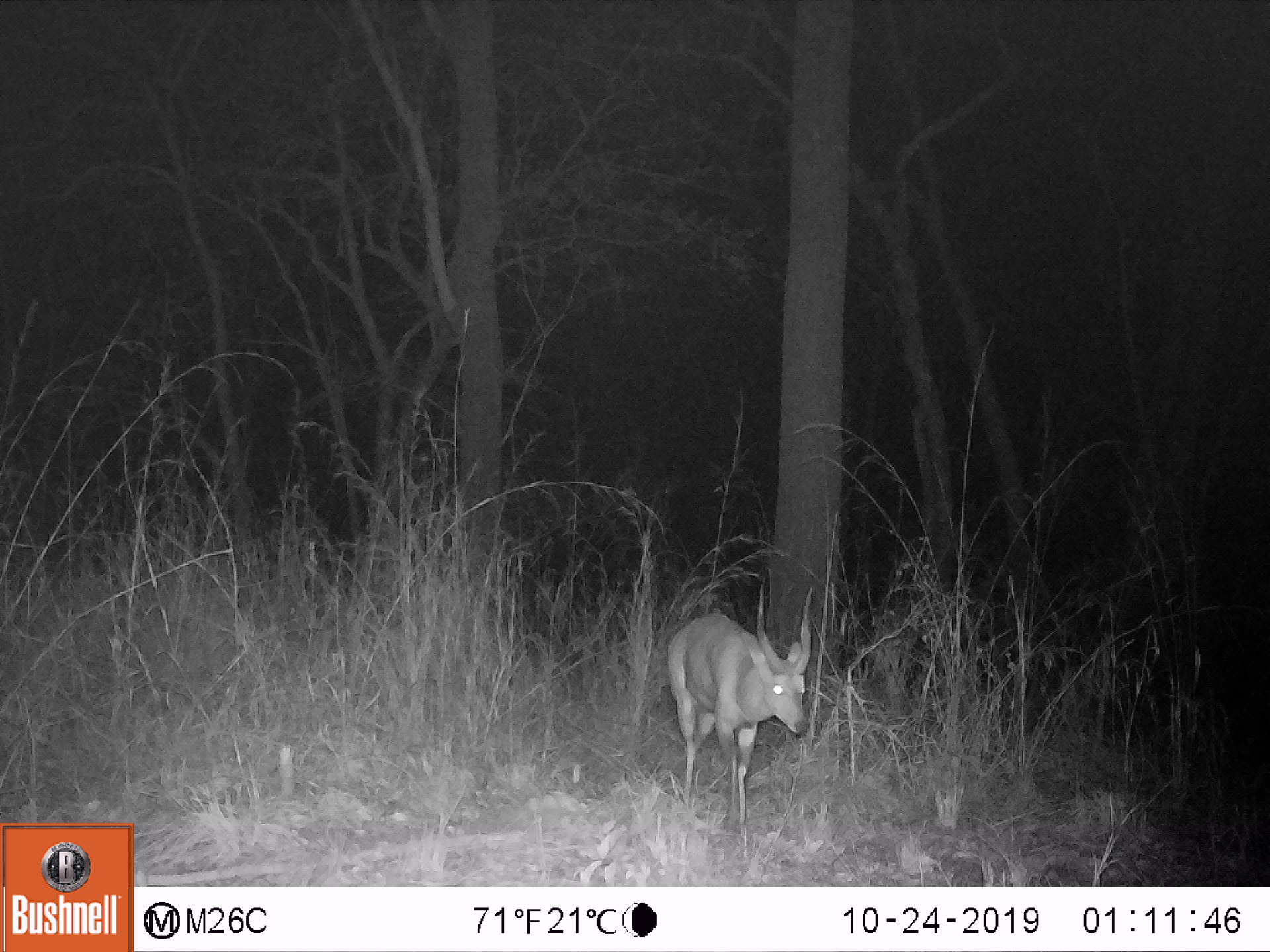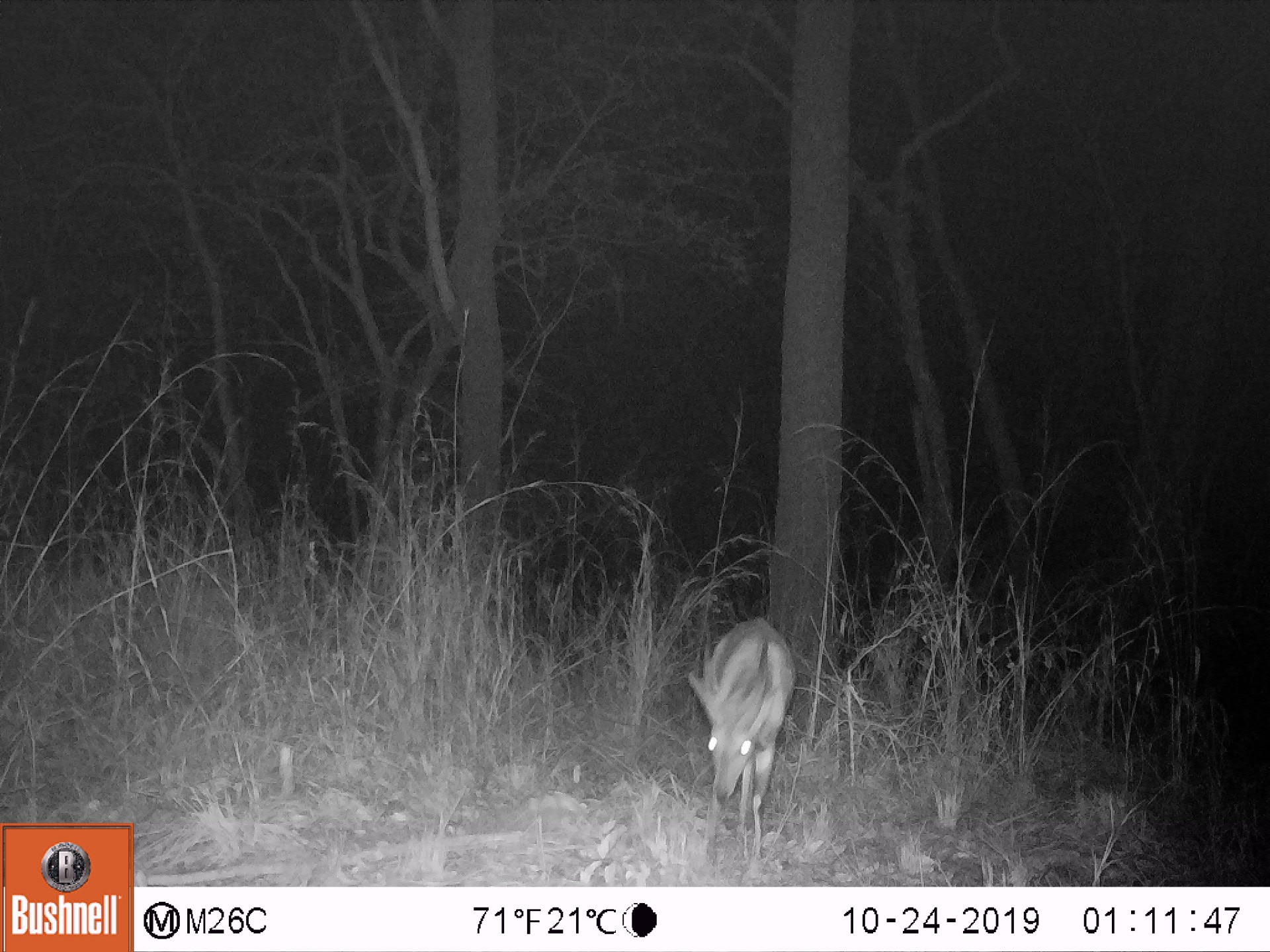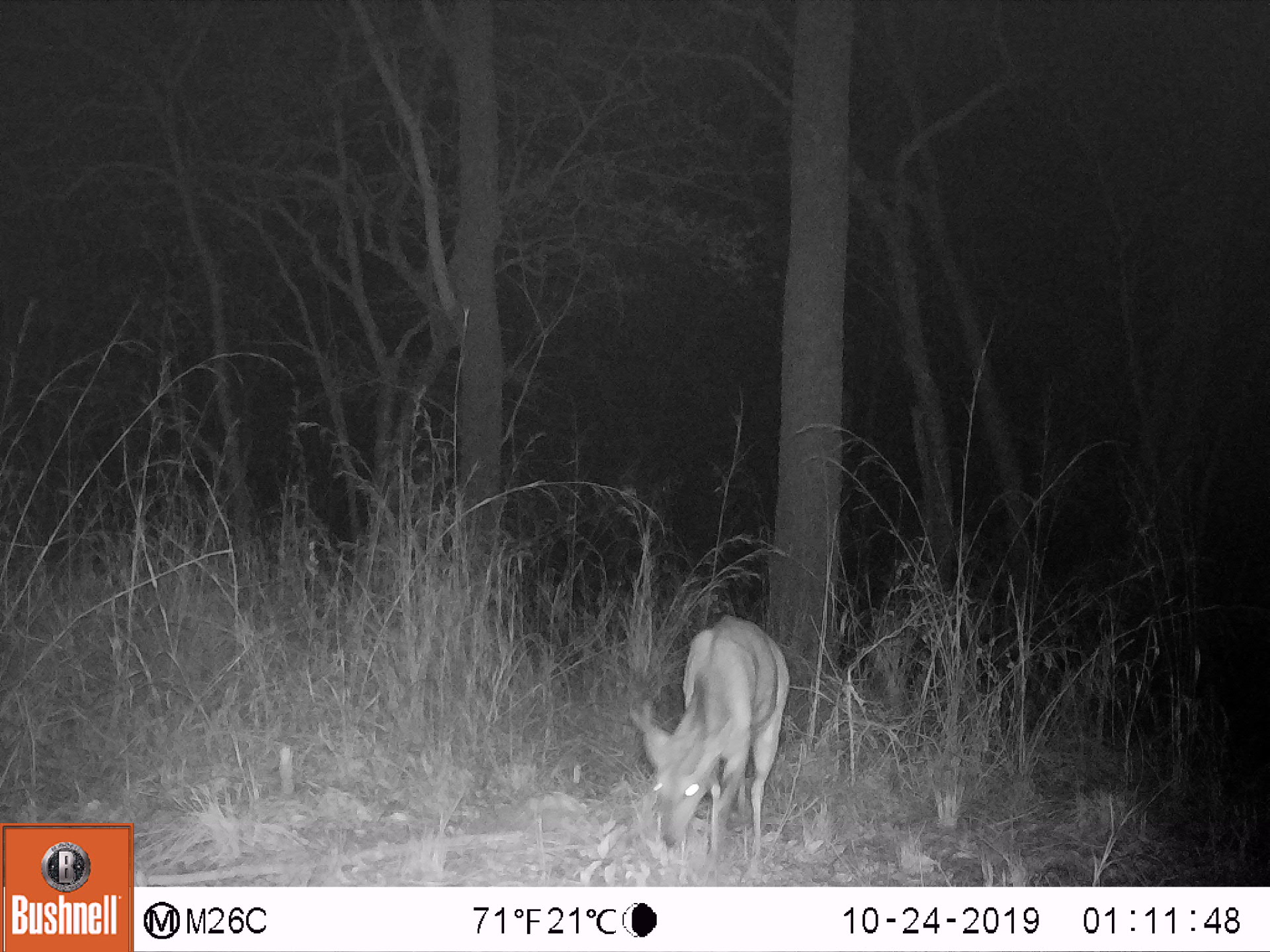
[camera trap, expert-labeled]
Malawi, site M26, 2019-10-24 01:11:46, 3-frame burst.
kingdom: Animalia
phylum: Chordata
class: Mammalia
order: Artiodactyla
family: Bovidae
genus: Tragelaphus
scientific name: Tragelaphus sylvaticus sylvaticus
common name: cape bushbuck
Cape bushbuck (Tragelaphus sylvaticus sylvaticus), count 1.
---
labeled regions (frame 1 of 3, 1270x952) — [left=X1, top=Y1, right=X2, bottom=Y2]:
cape bushbuck: [left=656, top=576, right=819, bottom=847]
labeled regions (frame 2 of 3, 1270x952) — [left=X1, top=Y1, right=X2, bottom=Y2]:
cape bushbuck: [left=681, top=608, right=803, bottom=857]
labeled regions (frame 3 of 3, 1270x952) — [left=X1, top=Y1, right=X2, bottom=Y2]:
cape bushbuck: [left=622, top=603, right=792, bottom=877]